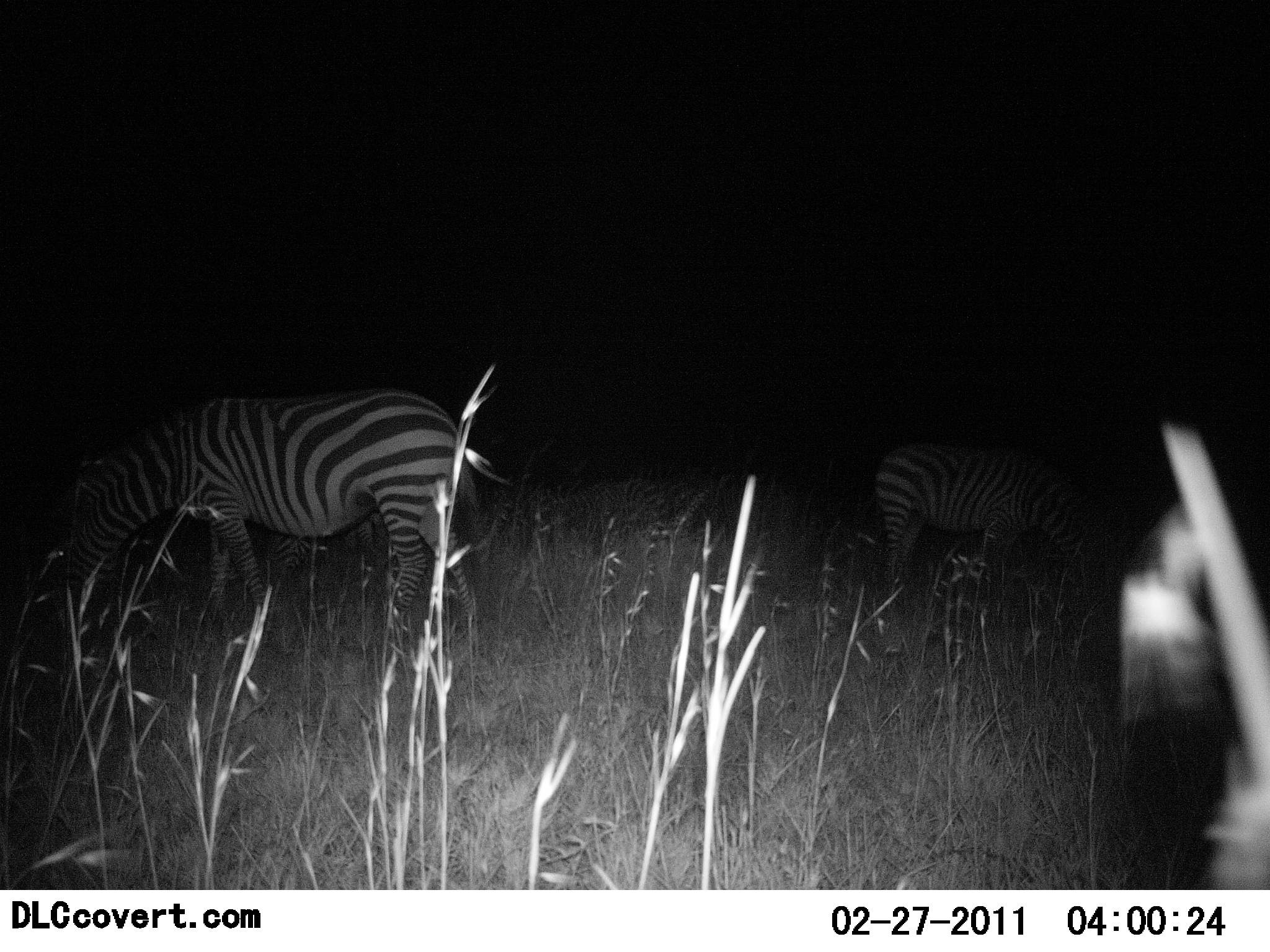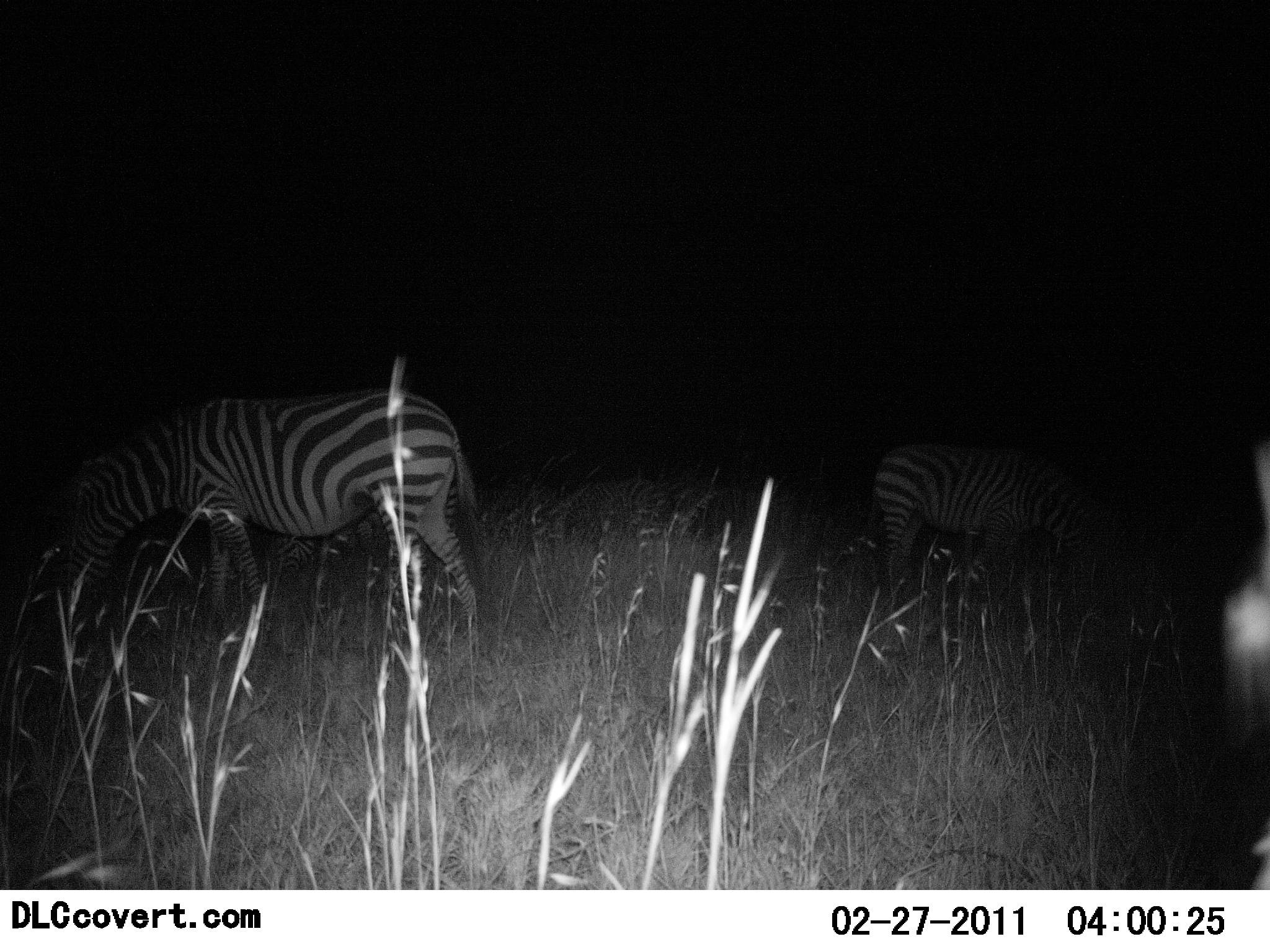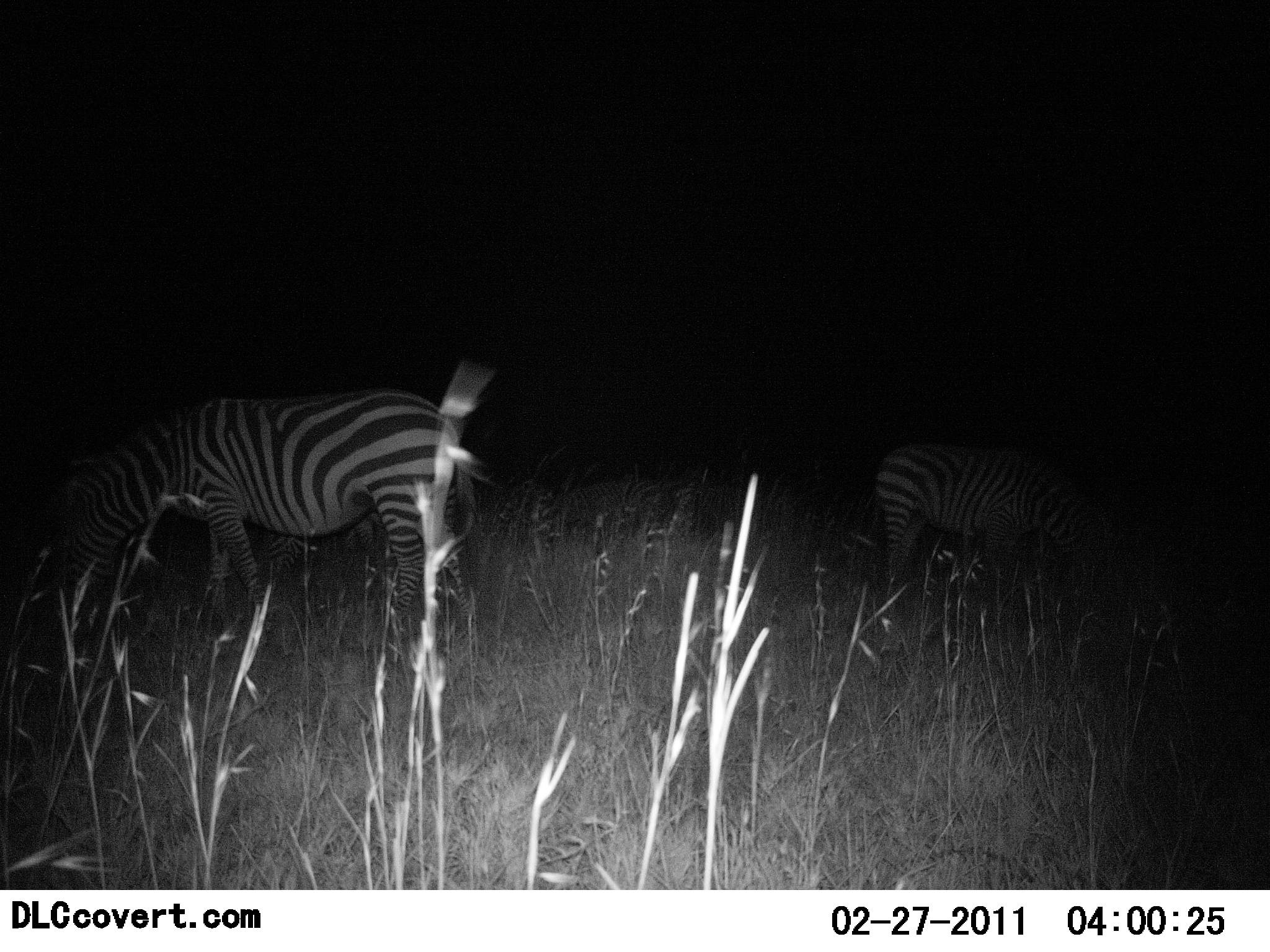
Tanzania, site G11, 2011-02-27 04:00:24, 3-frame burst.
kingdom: Animalia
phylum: Chordata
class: Mammalia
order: Perissodactyla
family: Equidae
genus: Equus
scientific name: Equus quagga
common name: plains zebra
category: zebra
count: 2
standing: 50%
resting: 0%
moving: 0%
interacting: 0%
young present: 0%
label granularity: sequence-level